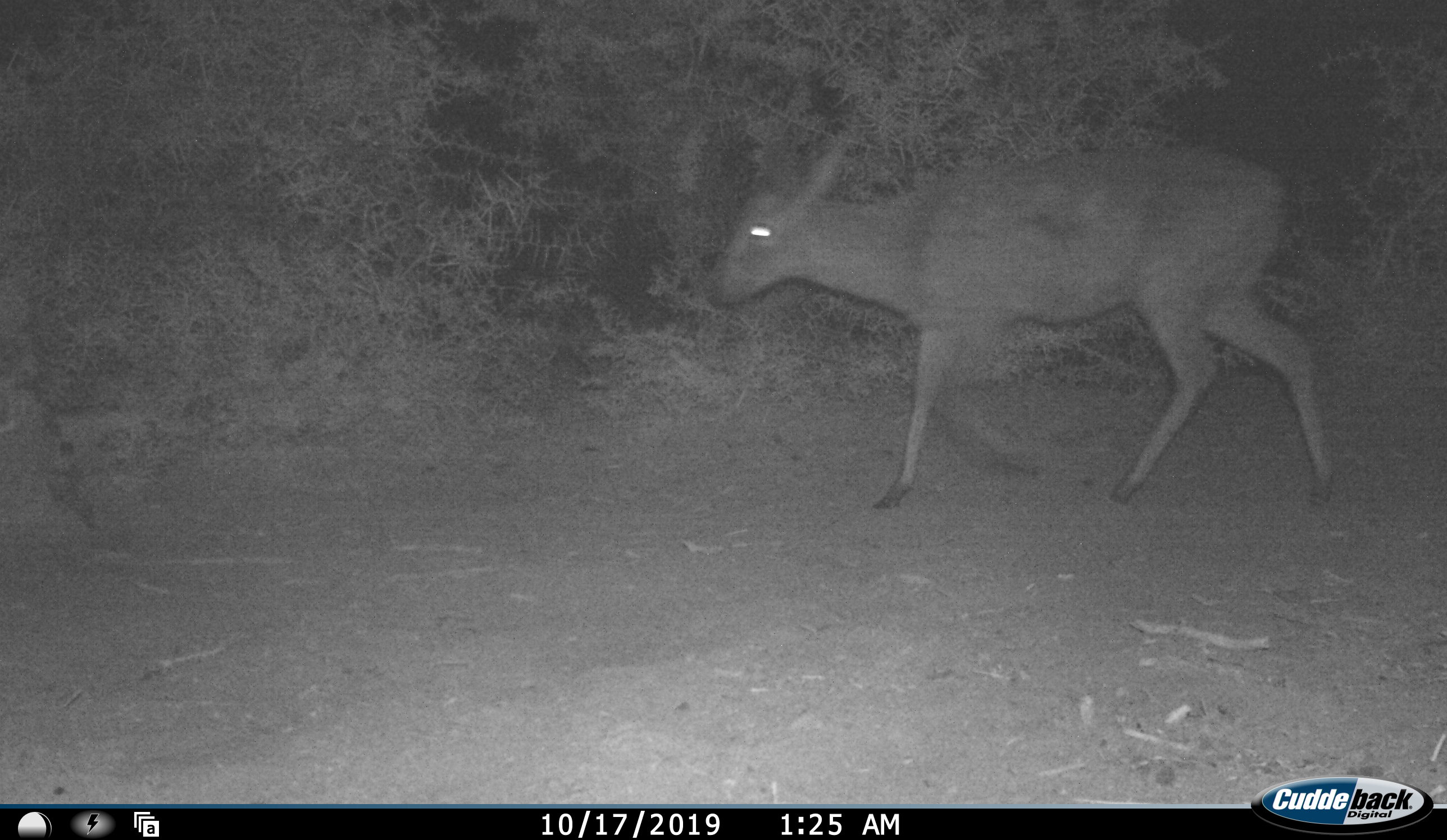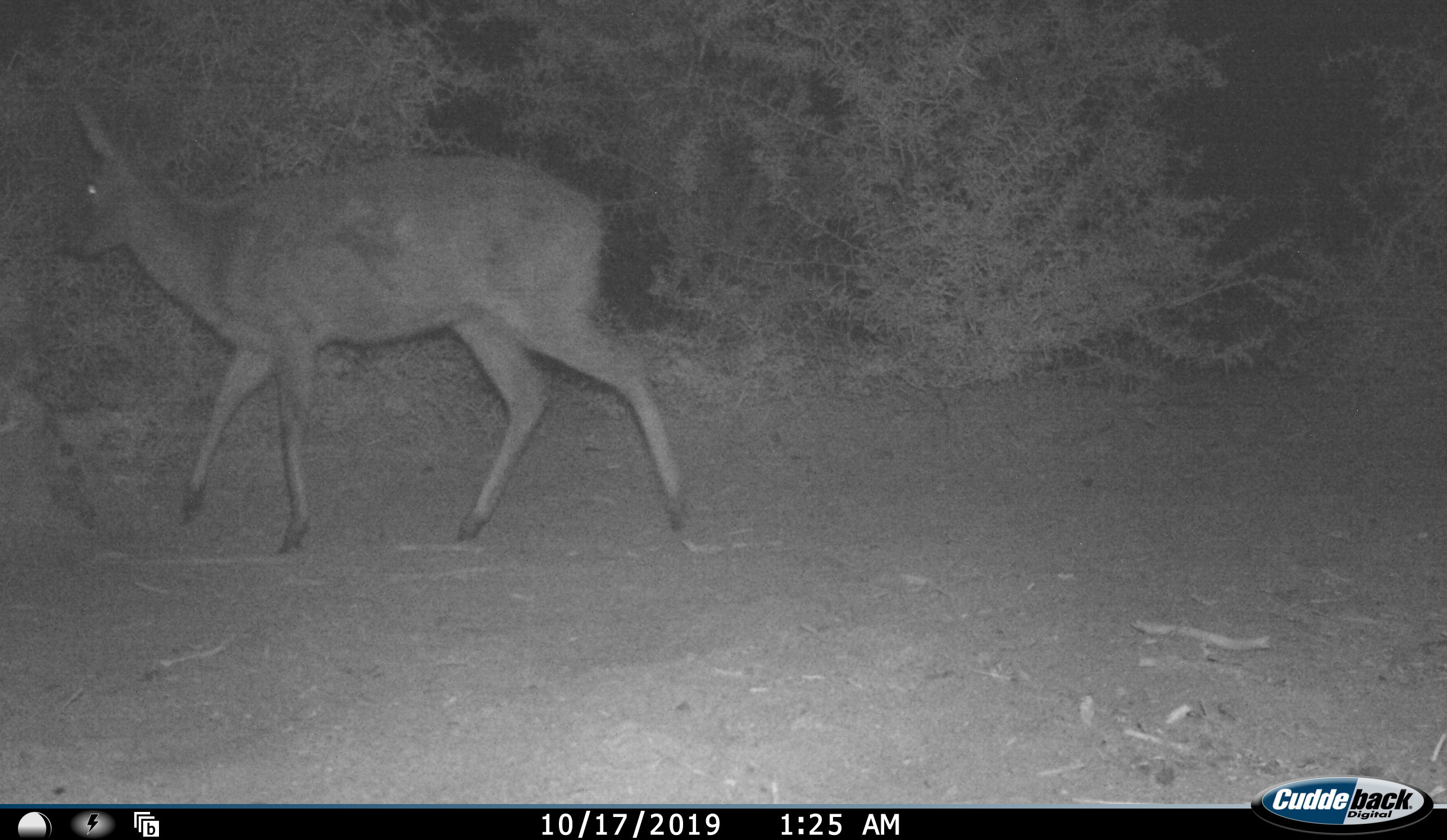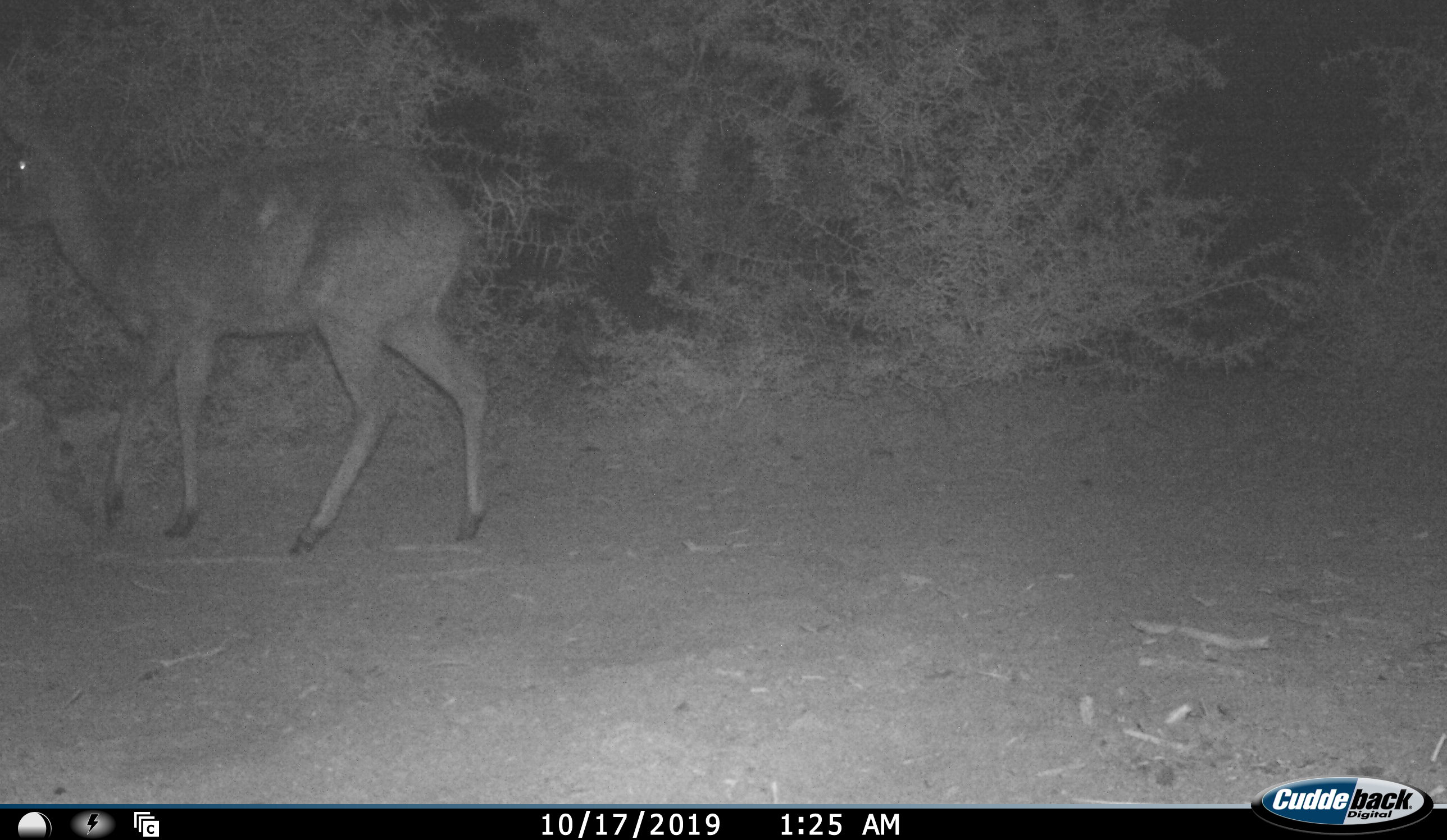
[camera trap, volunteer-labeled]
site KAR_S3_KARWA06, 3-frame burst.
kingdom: Animalia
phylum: Chordata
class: Mammalia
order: Artiodactyla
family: Bovidae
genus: Sylvicapra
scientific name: Sylvicapra grimmia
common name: common duiker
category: duikercommongrey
Duikercommongrey (common duiker) (Sylvicapra grimmia), count 1. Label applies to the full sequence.